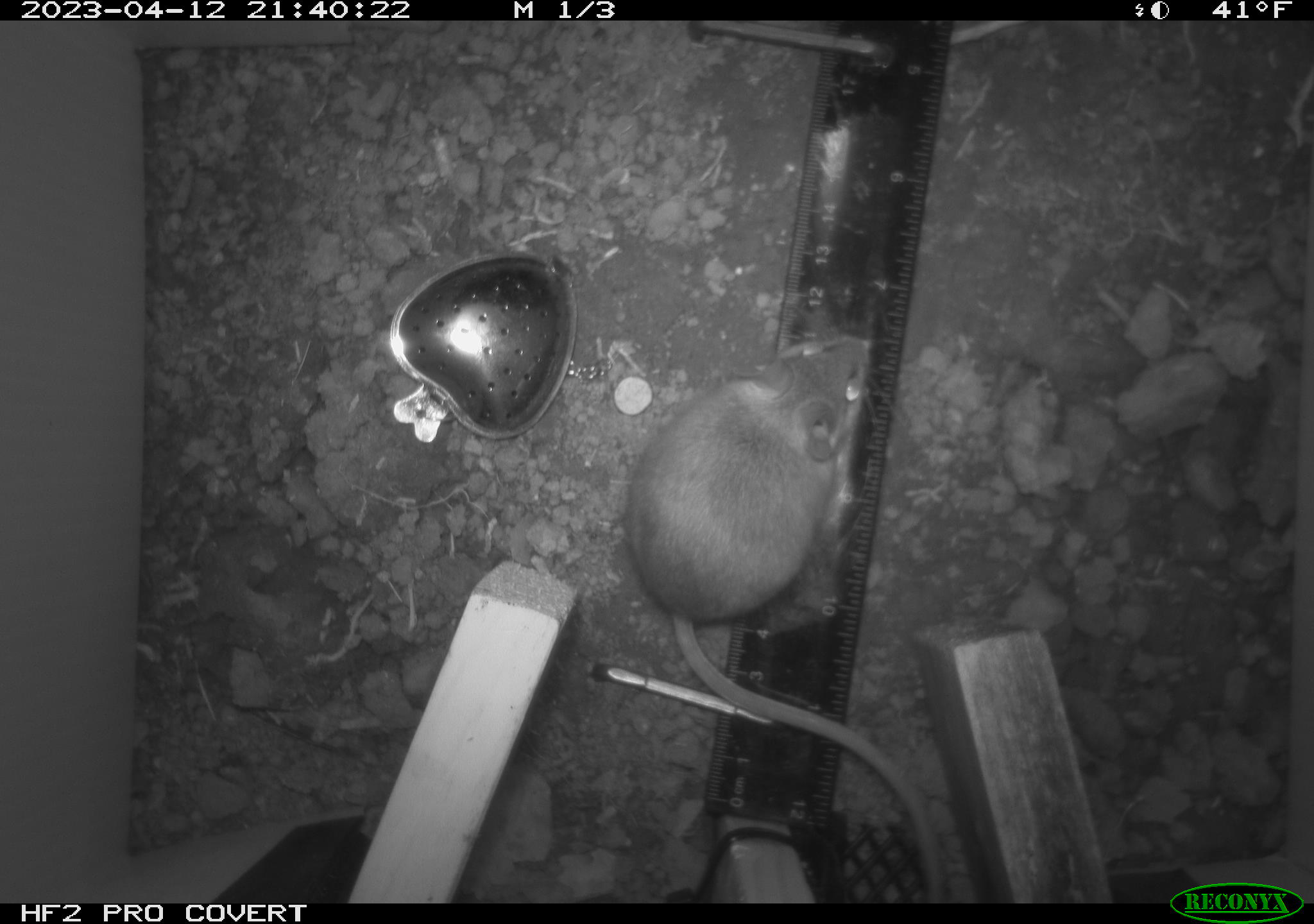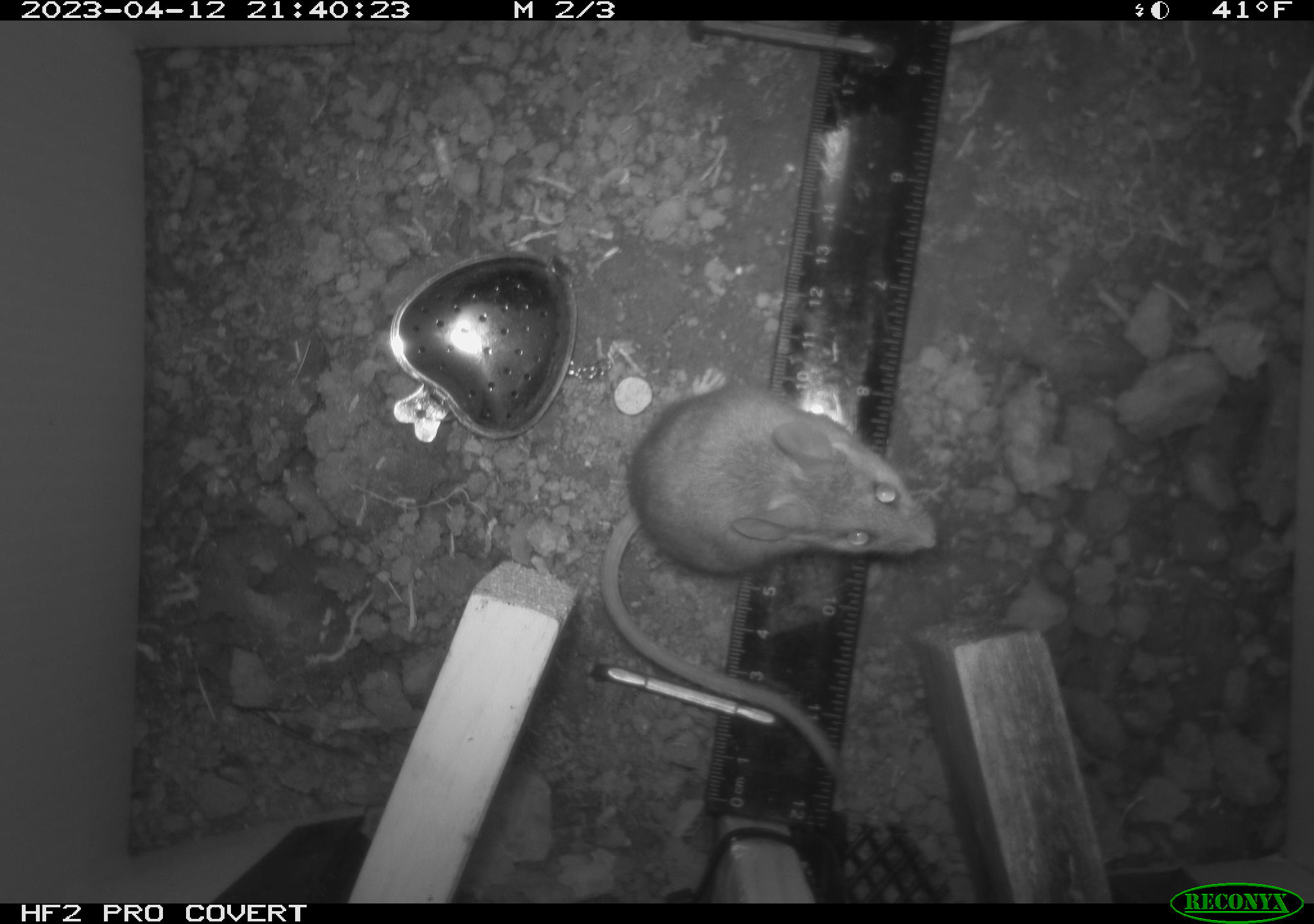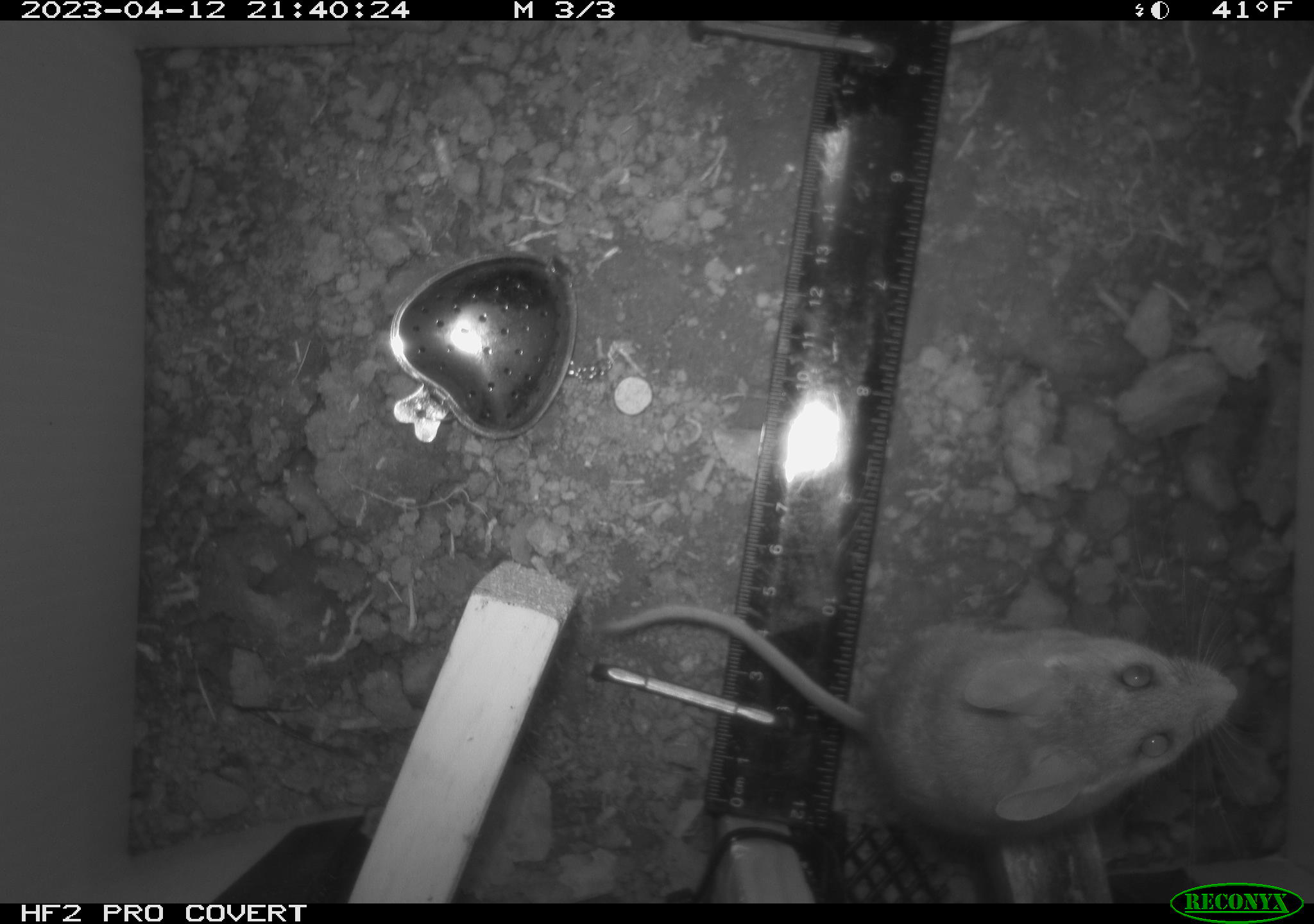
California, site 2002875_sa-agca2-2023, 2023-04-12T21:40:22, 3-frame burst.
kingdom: Animalia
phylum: Chordata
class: Mammalia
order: Rodentia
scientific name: Rodentia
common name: mouse species